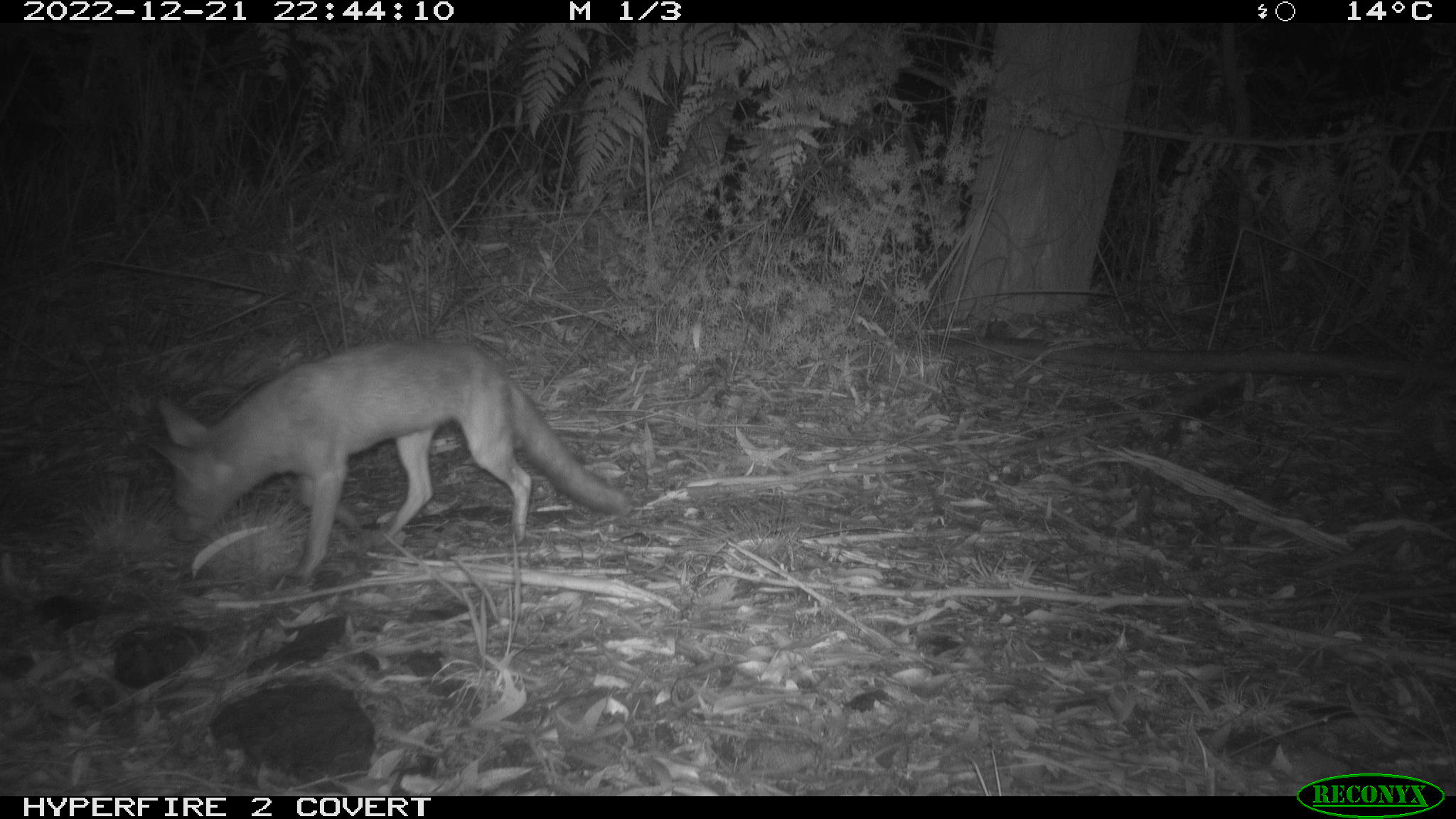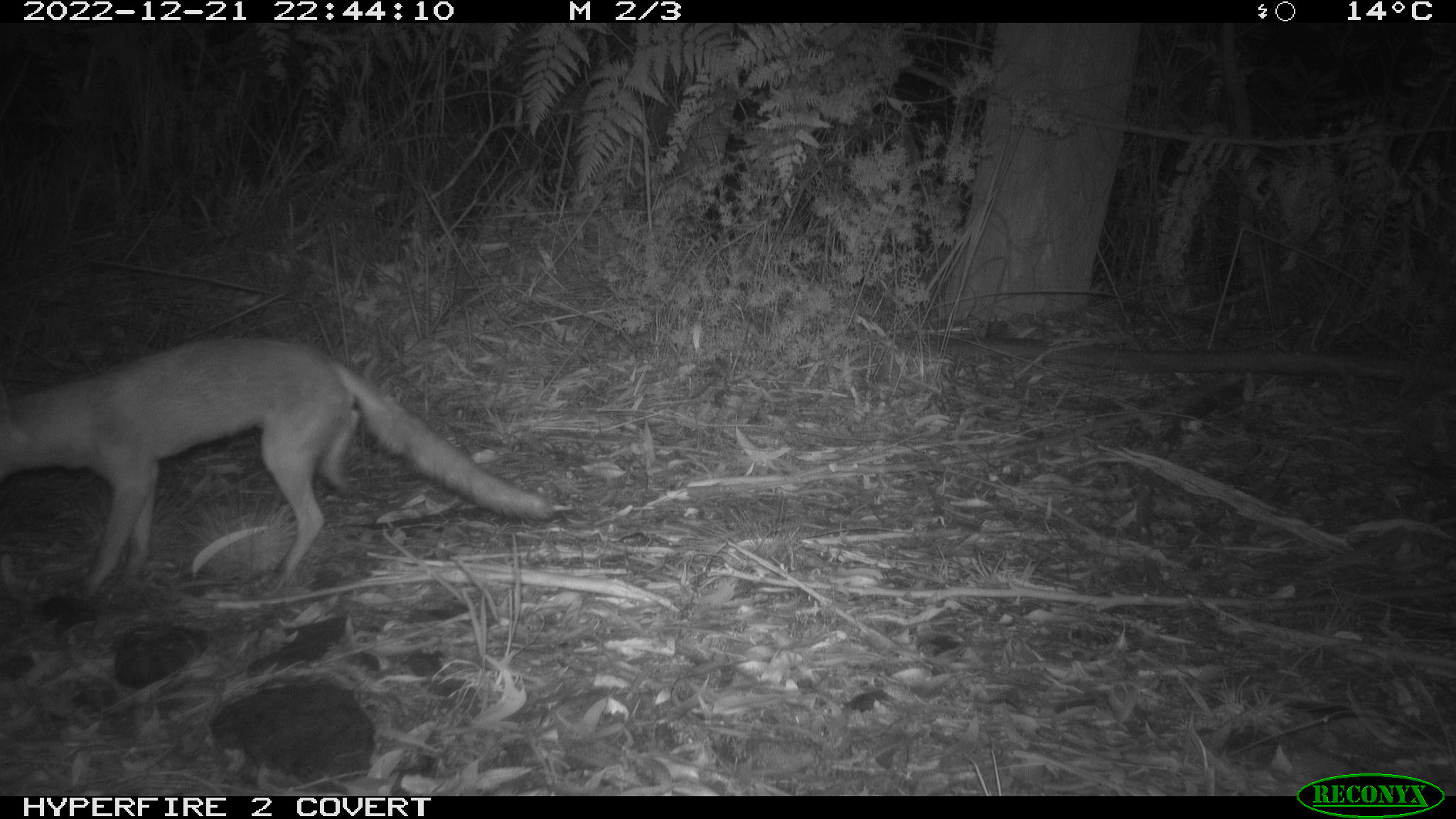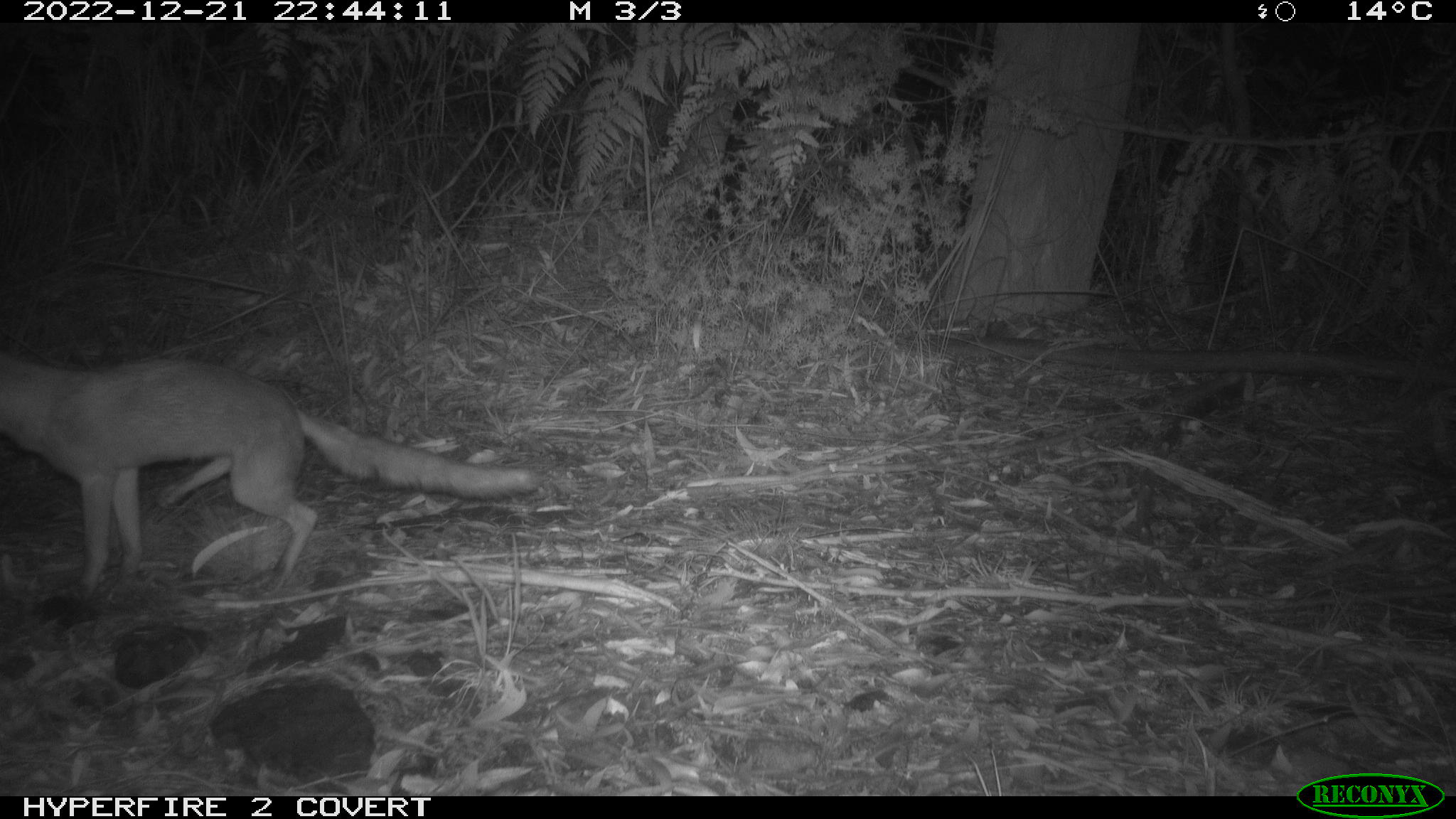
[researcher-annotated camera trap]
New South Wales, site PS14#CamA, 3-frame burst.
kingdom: Animalia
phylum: Chordata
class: Mammalia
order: Carnivora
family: Canidae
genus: Vulpes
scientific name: Vulpes vulpes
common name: red fox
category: fox